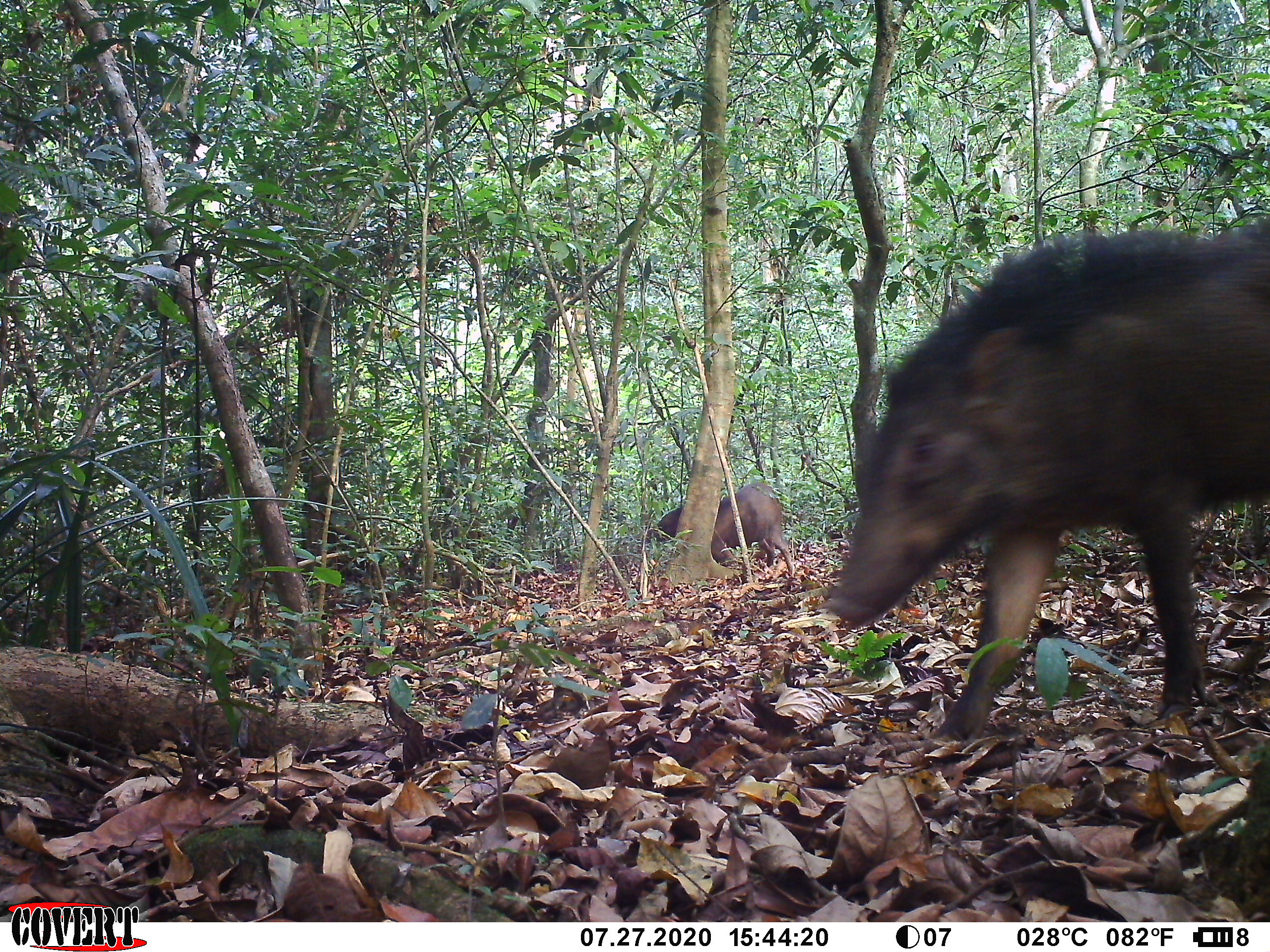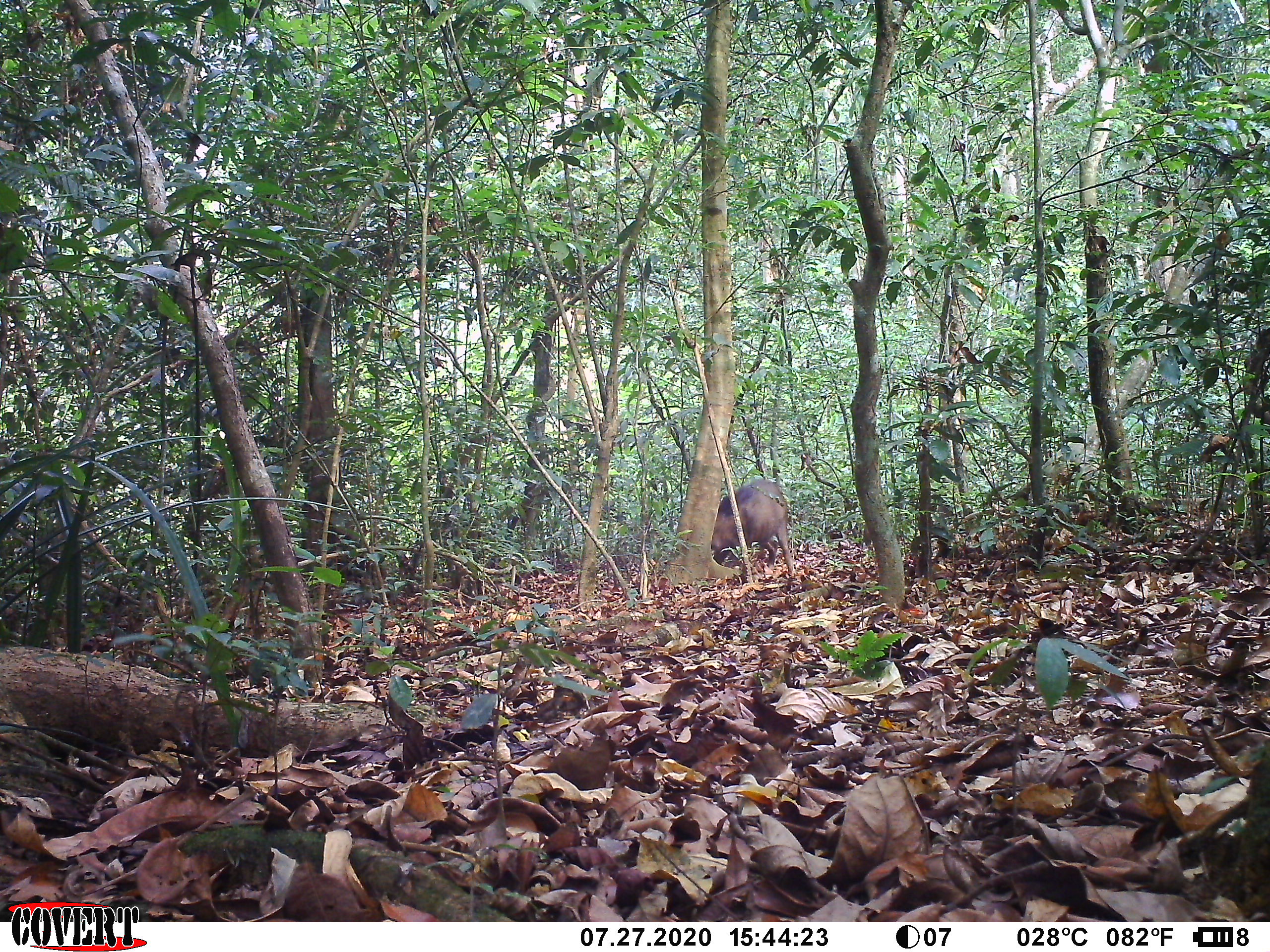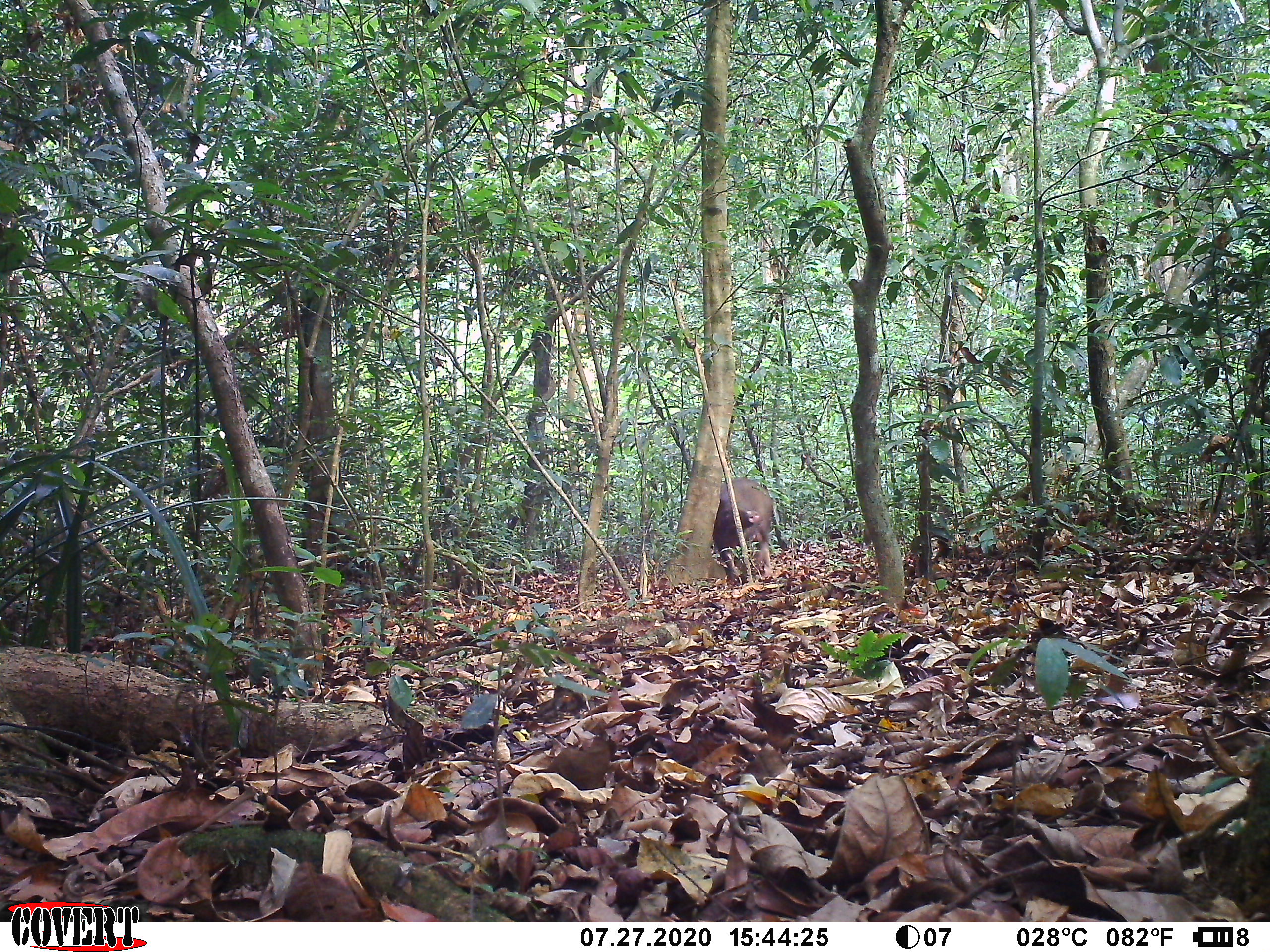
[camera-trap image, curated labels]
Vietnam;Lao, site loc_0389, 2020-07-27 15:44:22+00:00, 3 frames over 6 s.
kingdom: Animalia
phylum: Chordata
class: Mammalia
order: Artiodactyla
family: Suidae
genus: Sus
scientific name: Sus scrofa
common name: eurasian wild pig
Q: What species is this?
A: Eurasian wild pig (Sus scrofa).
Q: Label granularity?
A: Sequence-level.